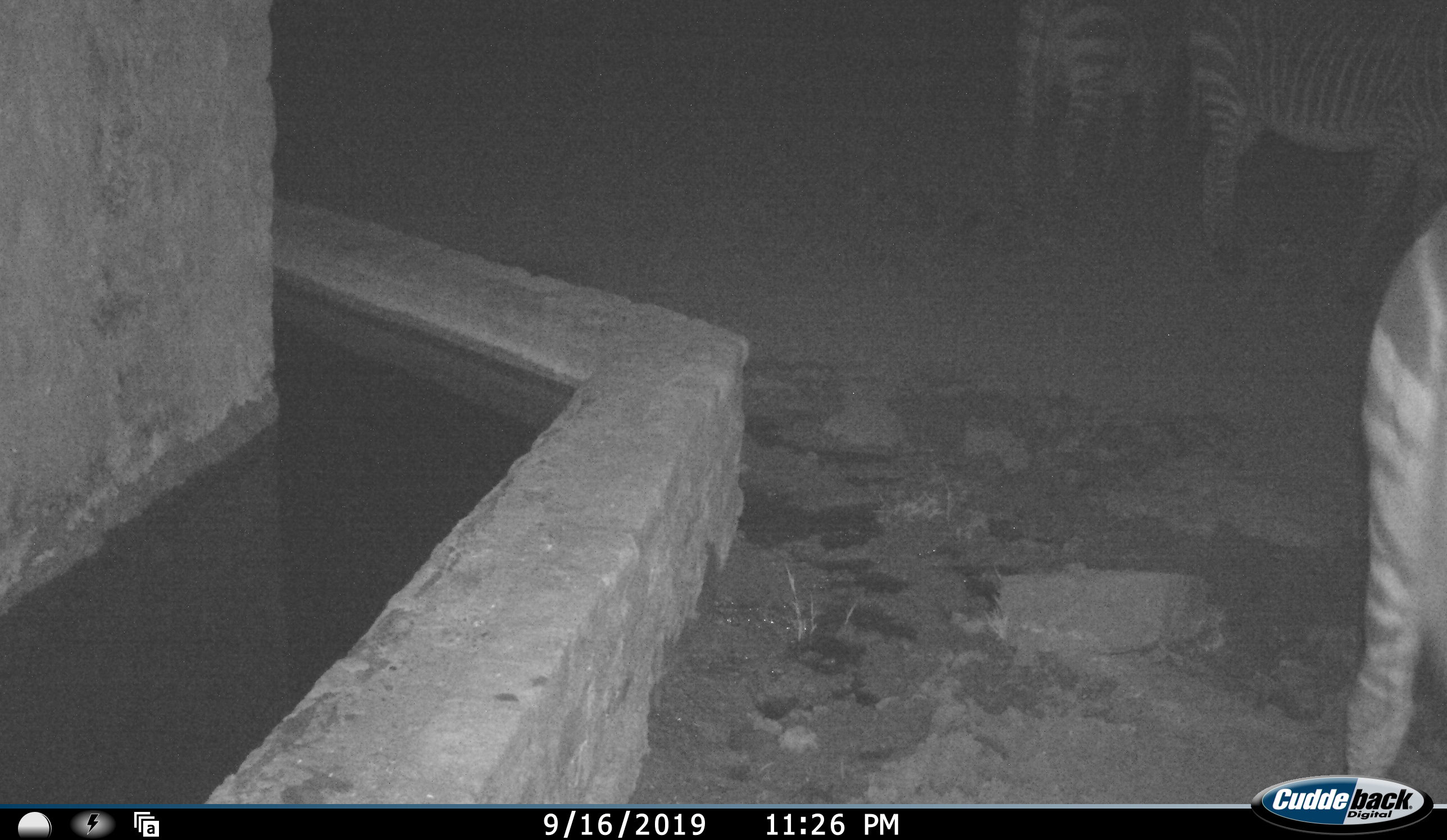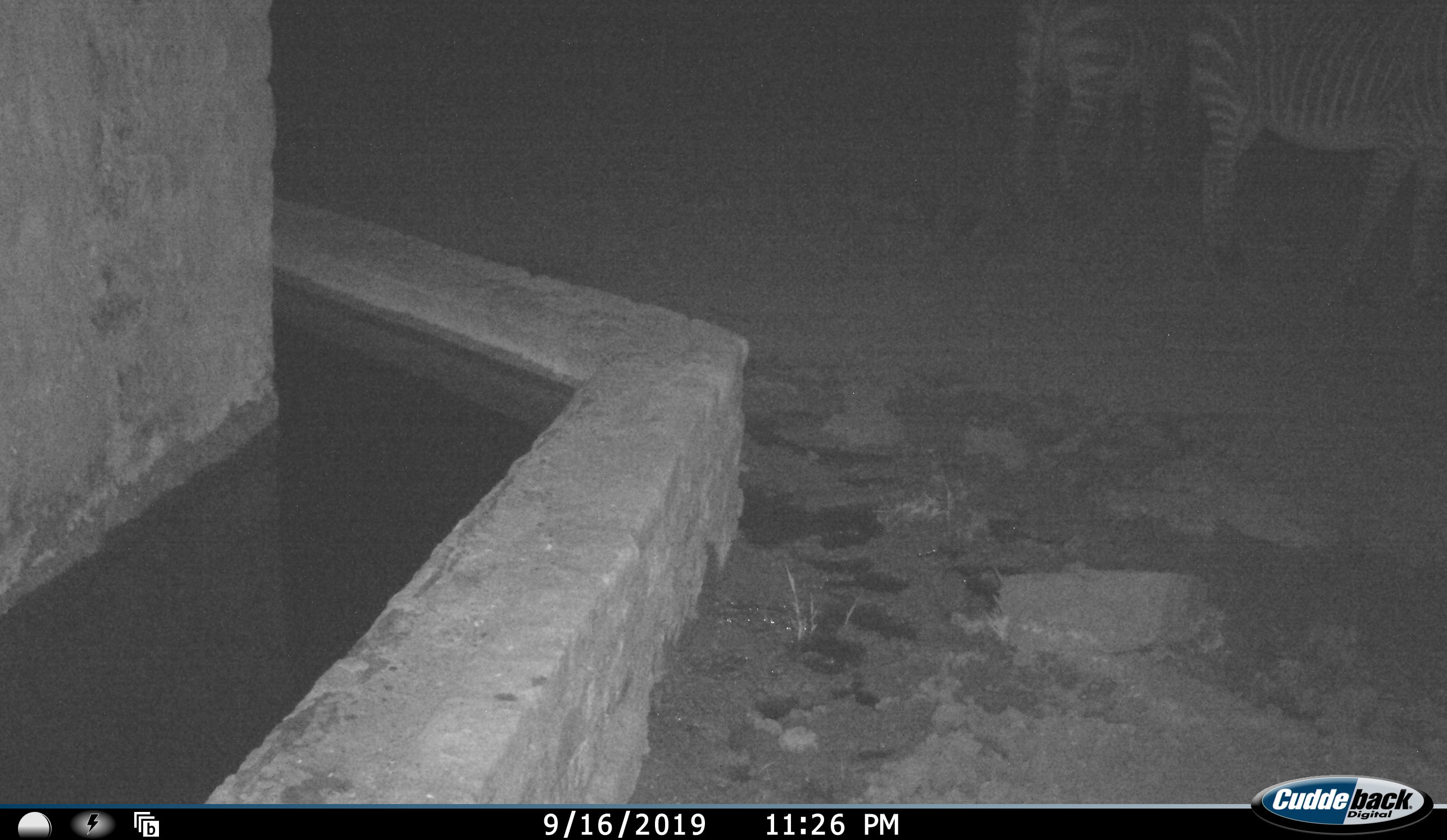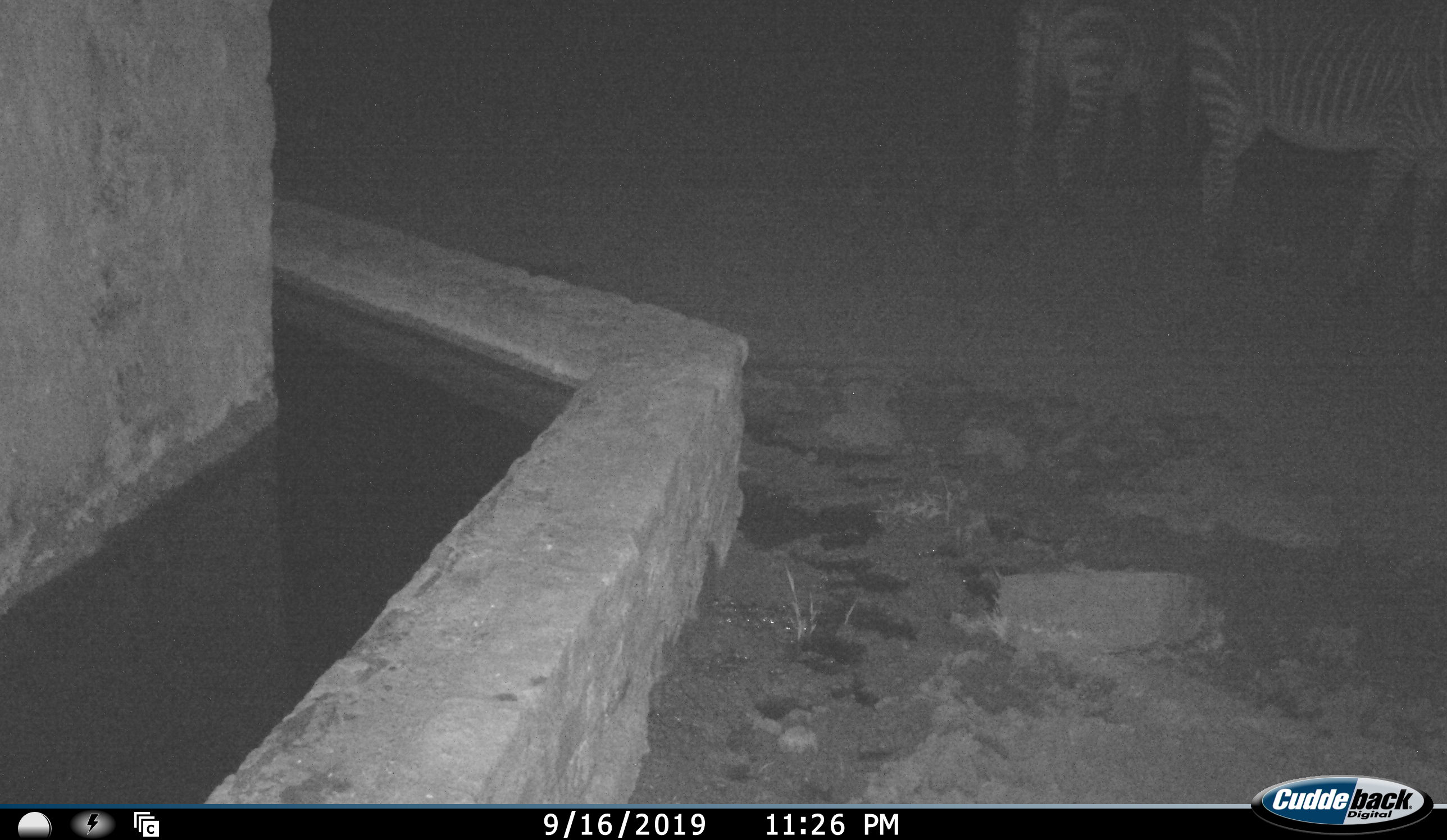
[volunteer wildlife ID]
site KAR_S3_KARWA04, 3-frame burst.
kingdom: Animalia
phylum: Chordata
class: Mammalia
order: Perissodactyla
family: Equidae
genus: Equus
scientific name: Equus zebra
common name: mountain zebra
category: zebramountain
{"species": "zebramountain (mountain zebra) (Equus zebra)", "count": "3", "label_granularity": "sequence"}